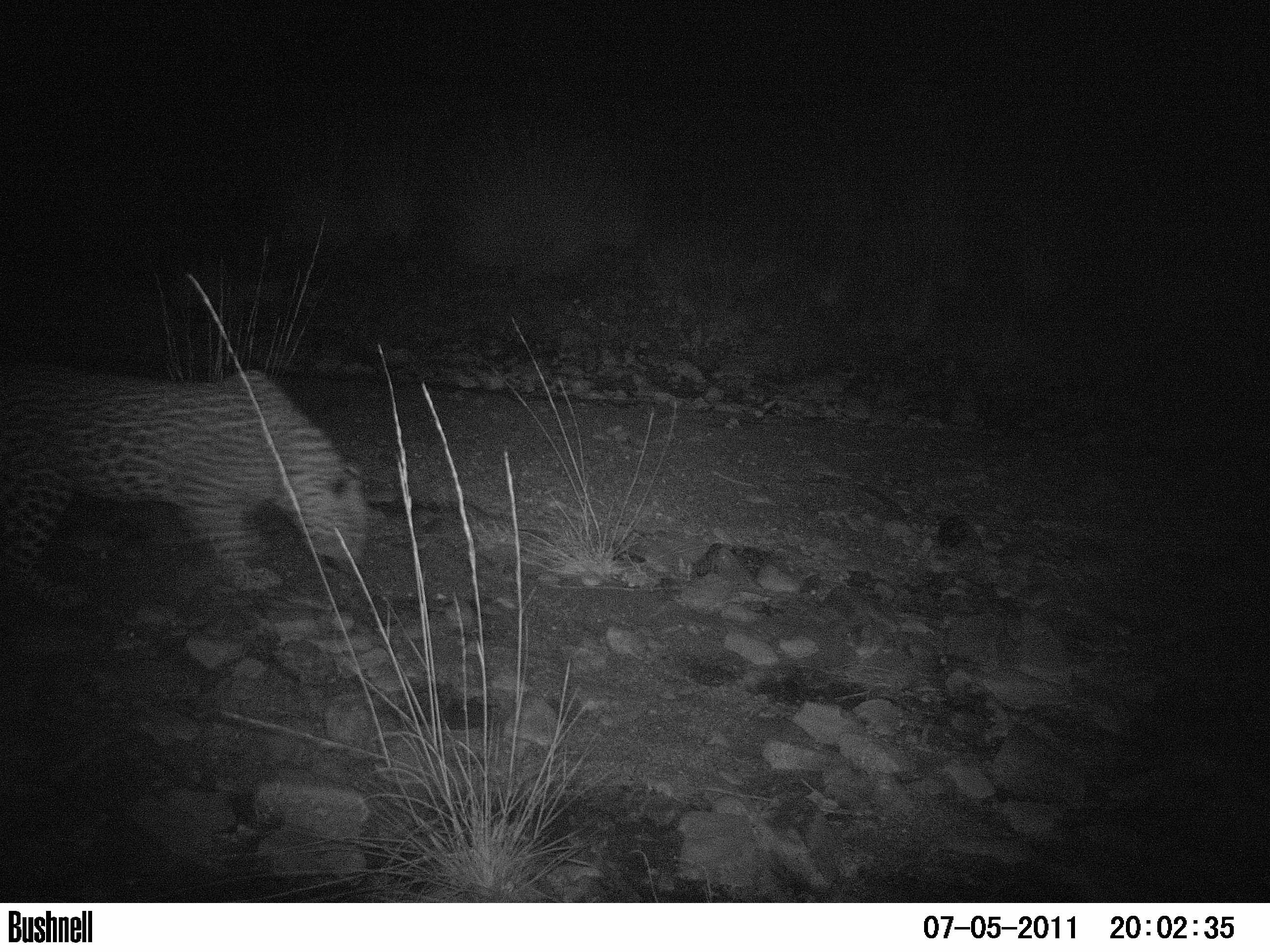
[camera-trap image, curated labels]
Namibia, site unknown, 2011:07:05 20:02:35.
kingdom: Animalia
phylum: Chordata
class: Mammalia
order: Carnivora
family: Felidae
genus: Panthera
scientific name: Panthera pardus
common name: leopard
Panthera pardus (leopard).